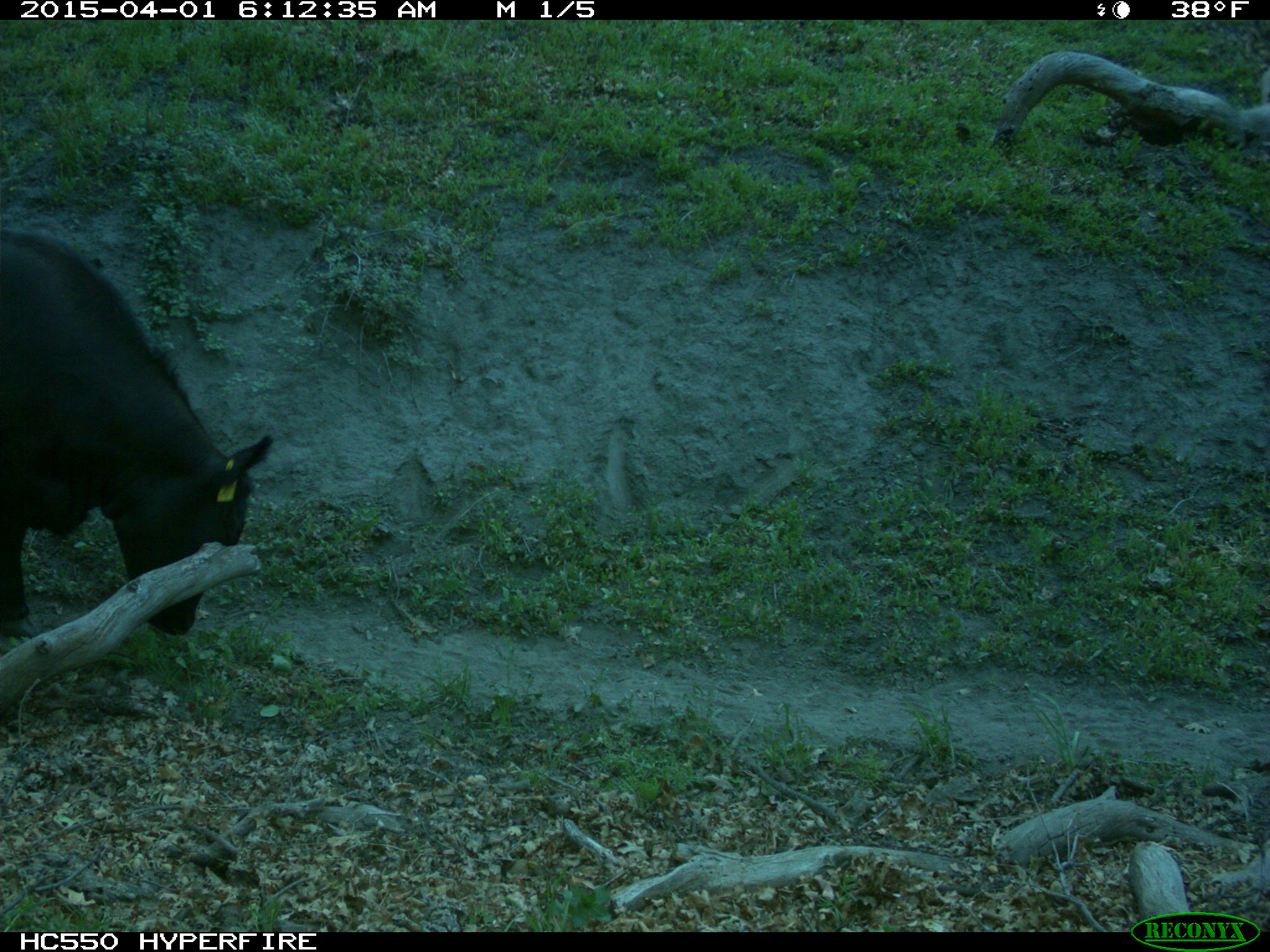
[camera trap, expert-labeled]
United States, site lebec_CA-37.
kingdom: Animalia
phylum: Chordata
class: Mammalia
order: Artiodactyla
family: Bovidae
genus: Bos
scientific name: Bos taurus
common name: domestic cow